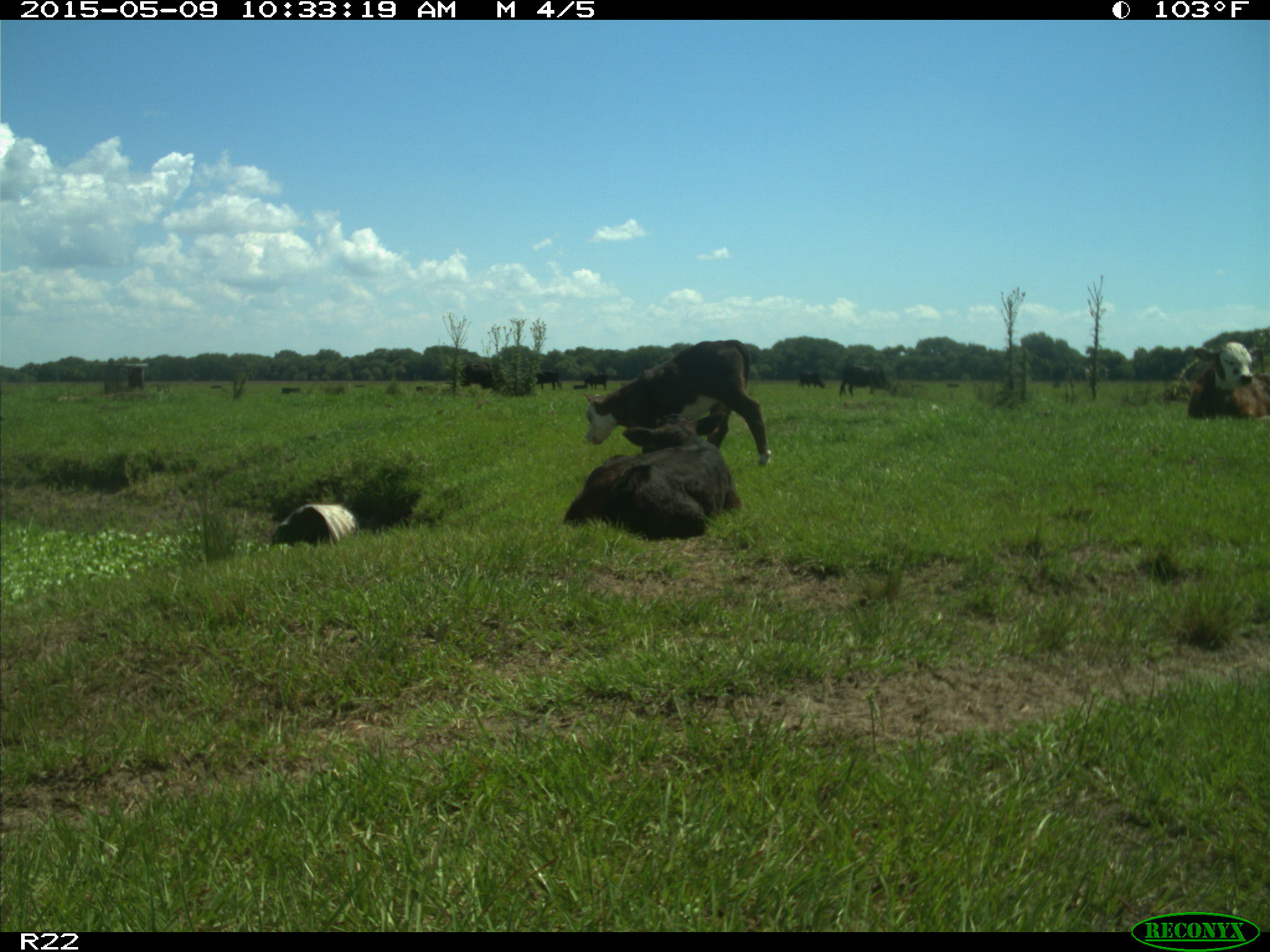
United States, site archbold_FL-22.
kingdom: Animalia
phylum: Chordata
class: Mammalia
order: Artiodactyla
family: Bovidae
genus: Bos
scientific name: Bos taurus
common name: domestic cow